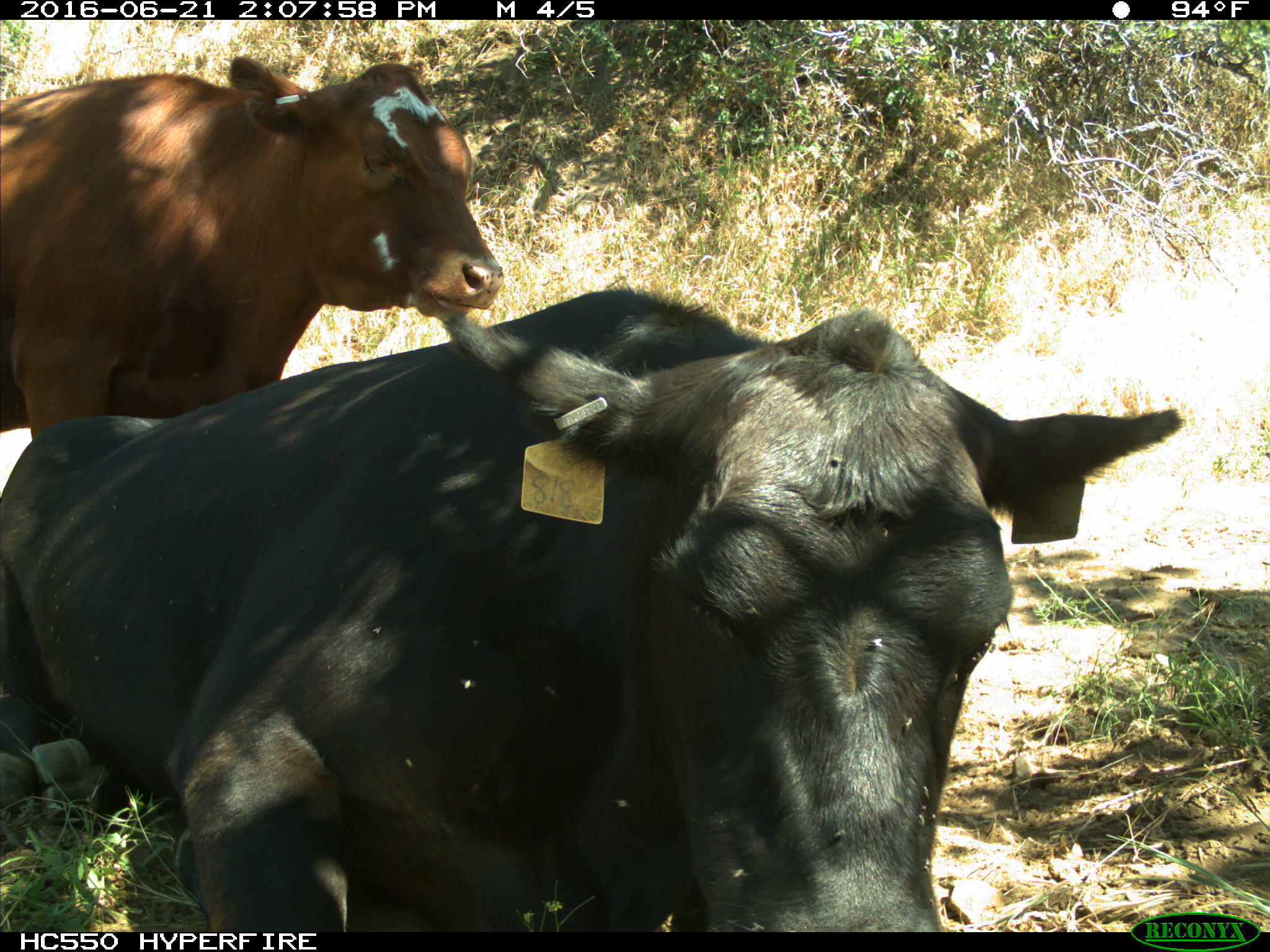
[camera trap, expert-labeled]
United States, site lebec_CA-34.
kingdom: Animalia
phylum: Chordata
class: Mammalia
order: Artiodactyla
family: Bovidae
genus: Bos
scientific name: Bos taurus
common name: domestic cow